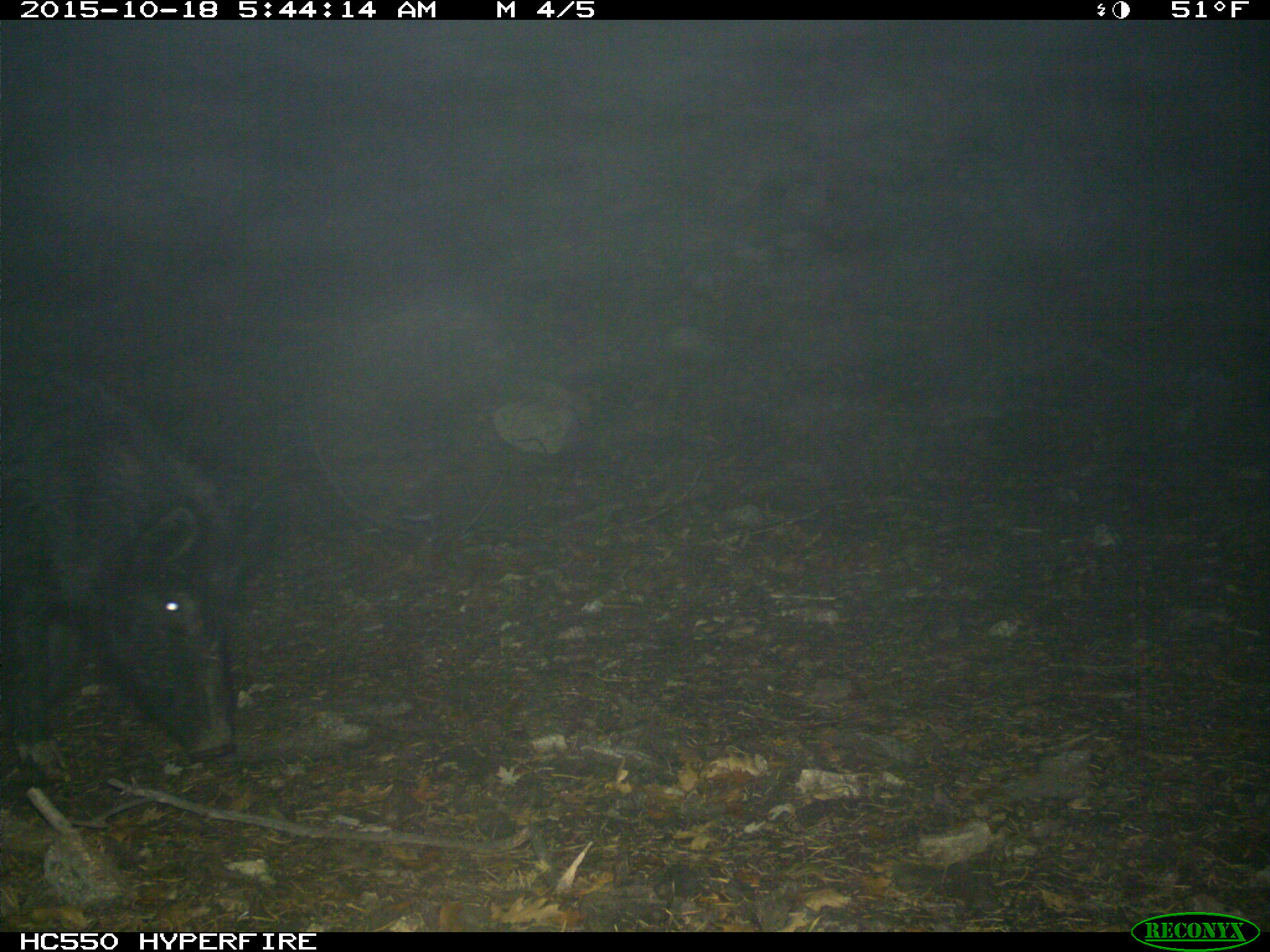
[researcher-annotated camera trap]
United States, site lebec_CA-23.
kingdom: Animalia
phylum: Chordata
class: Mammalia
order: Artiodactyla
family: Suidae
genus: Sus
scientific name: Sus scrofa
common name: wild boar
Sus scrofa (wild boar).